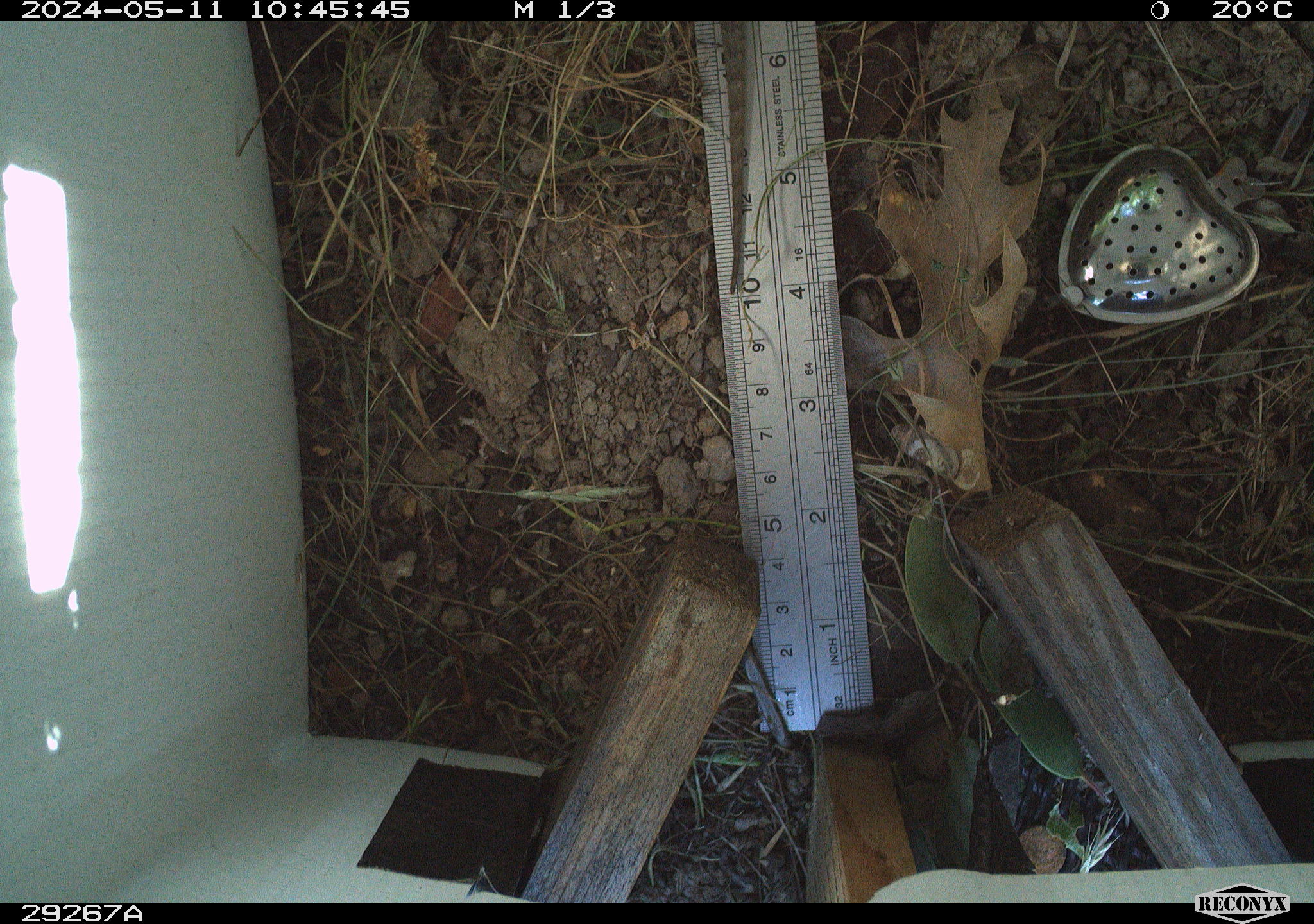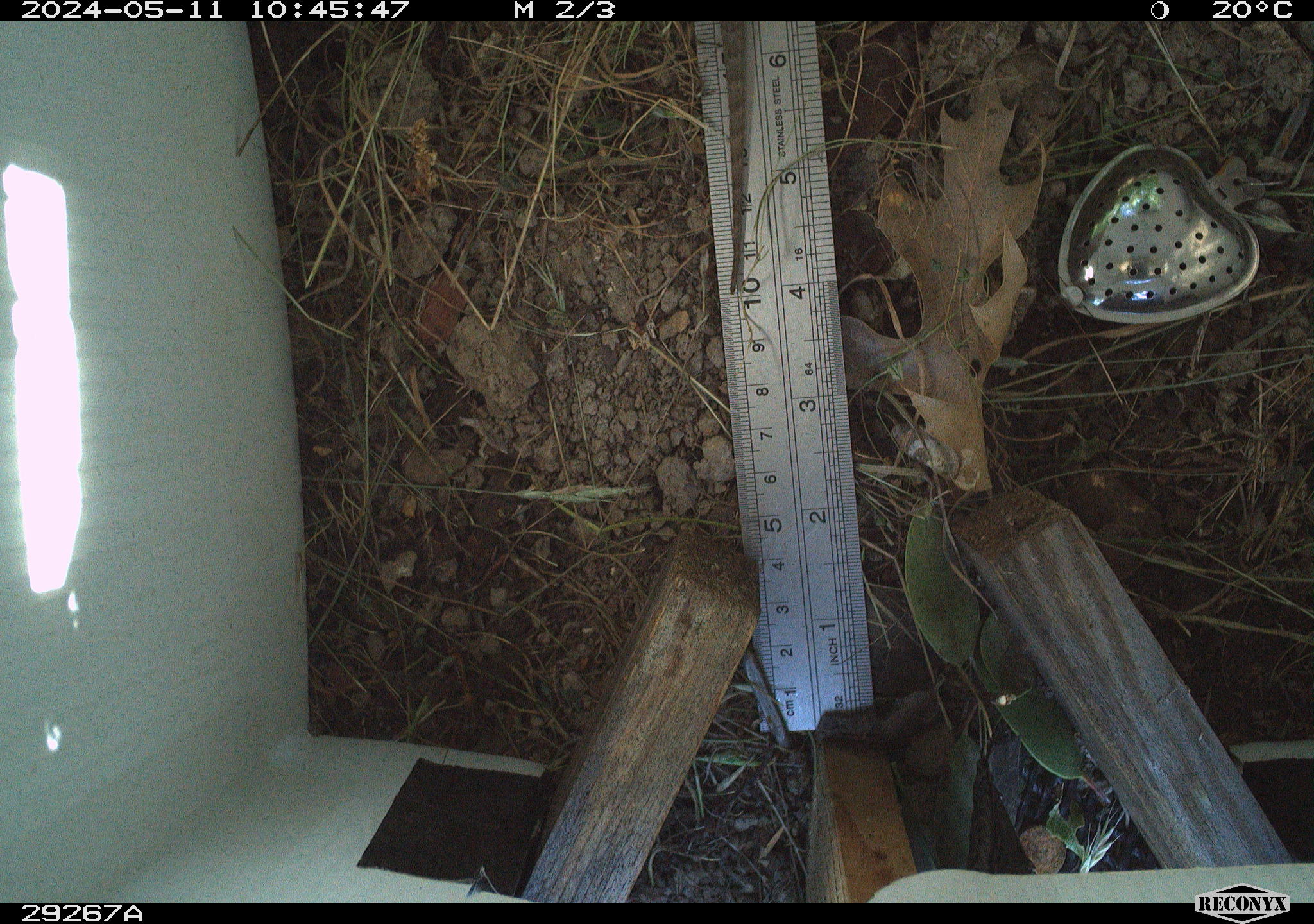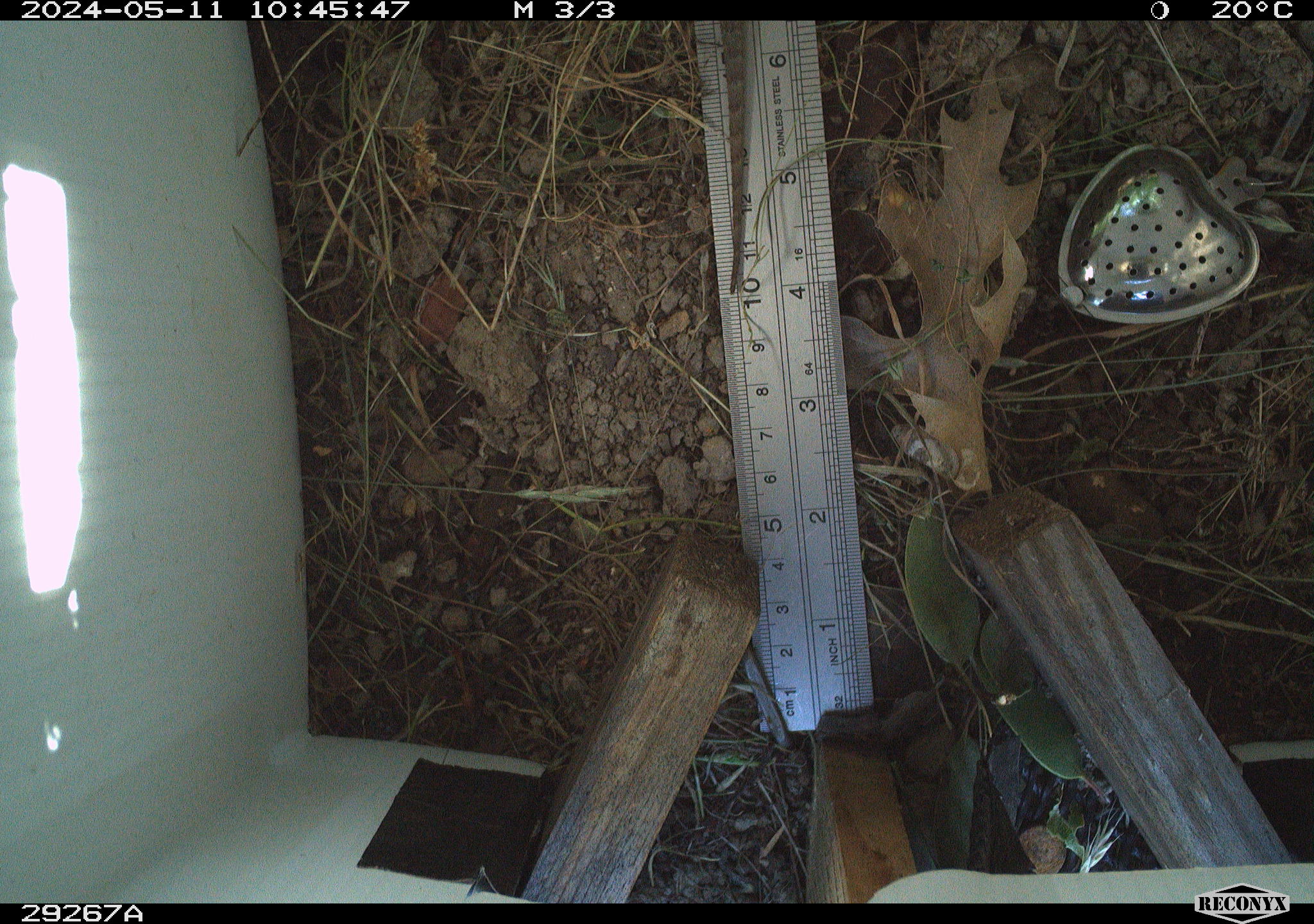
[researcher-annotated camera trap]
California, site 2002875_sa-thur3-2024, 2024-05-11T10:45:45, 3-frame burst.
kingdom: Animalia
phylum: Chordata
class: Reptilia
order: Squamata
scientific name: Squamata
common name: lizards and snakes